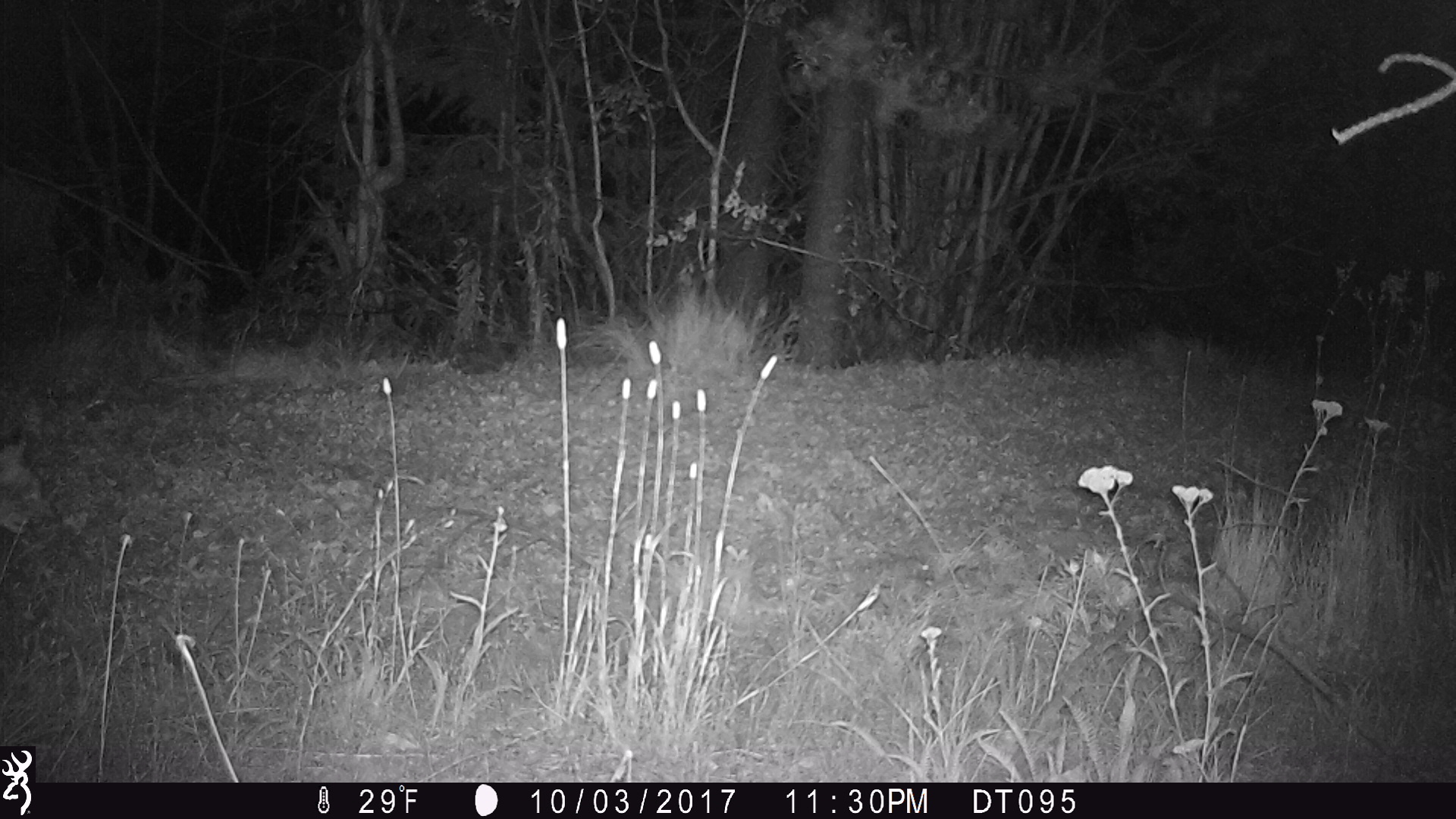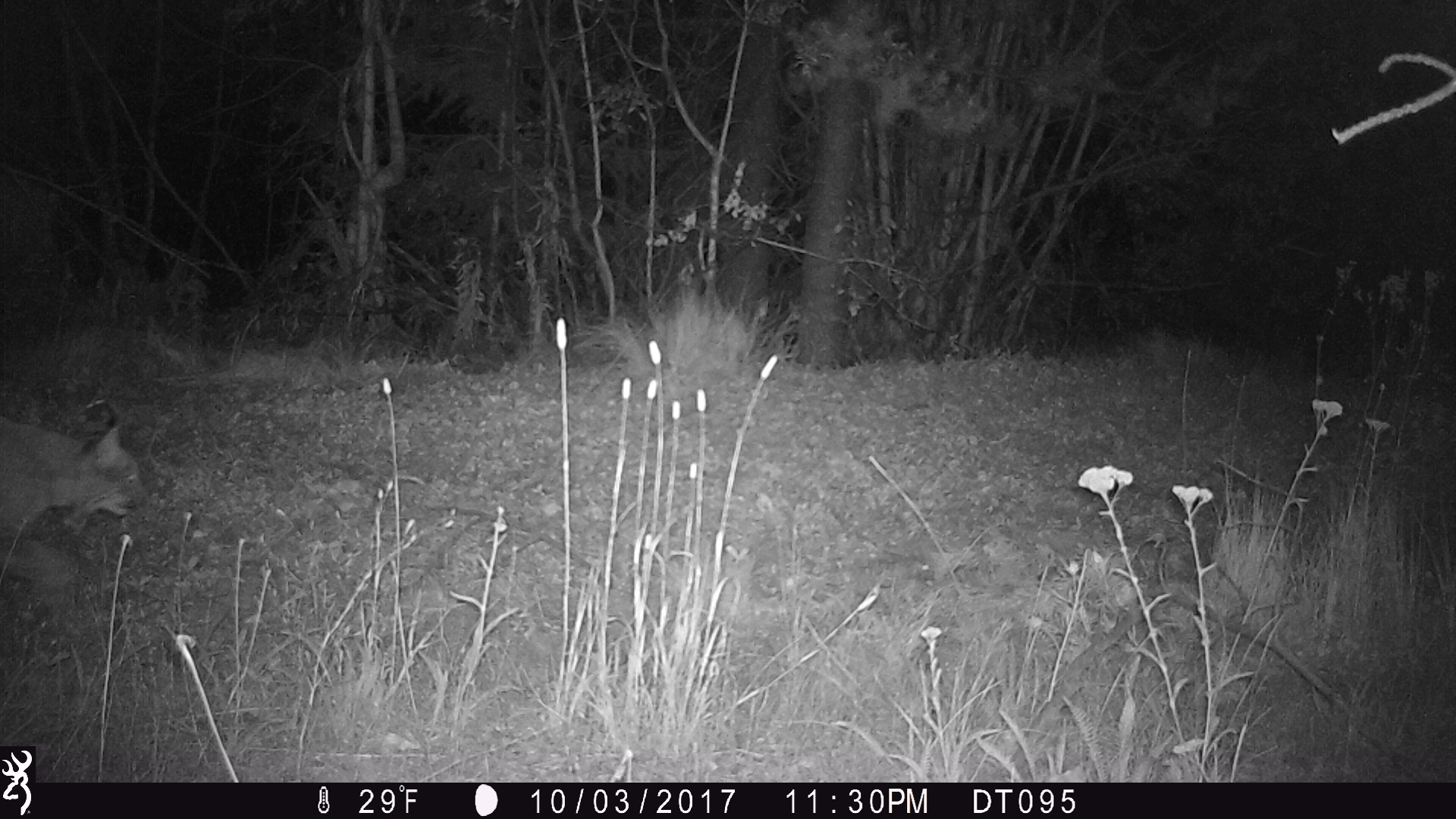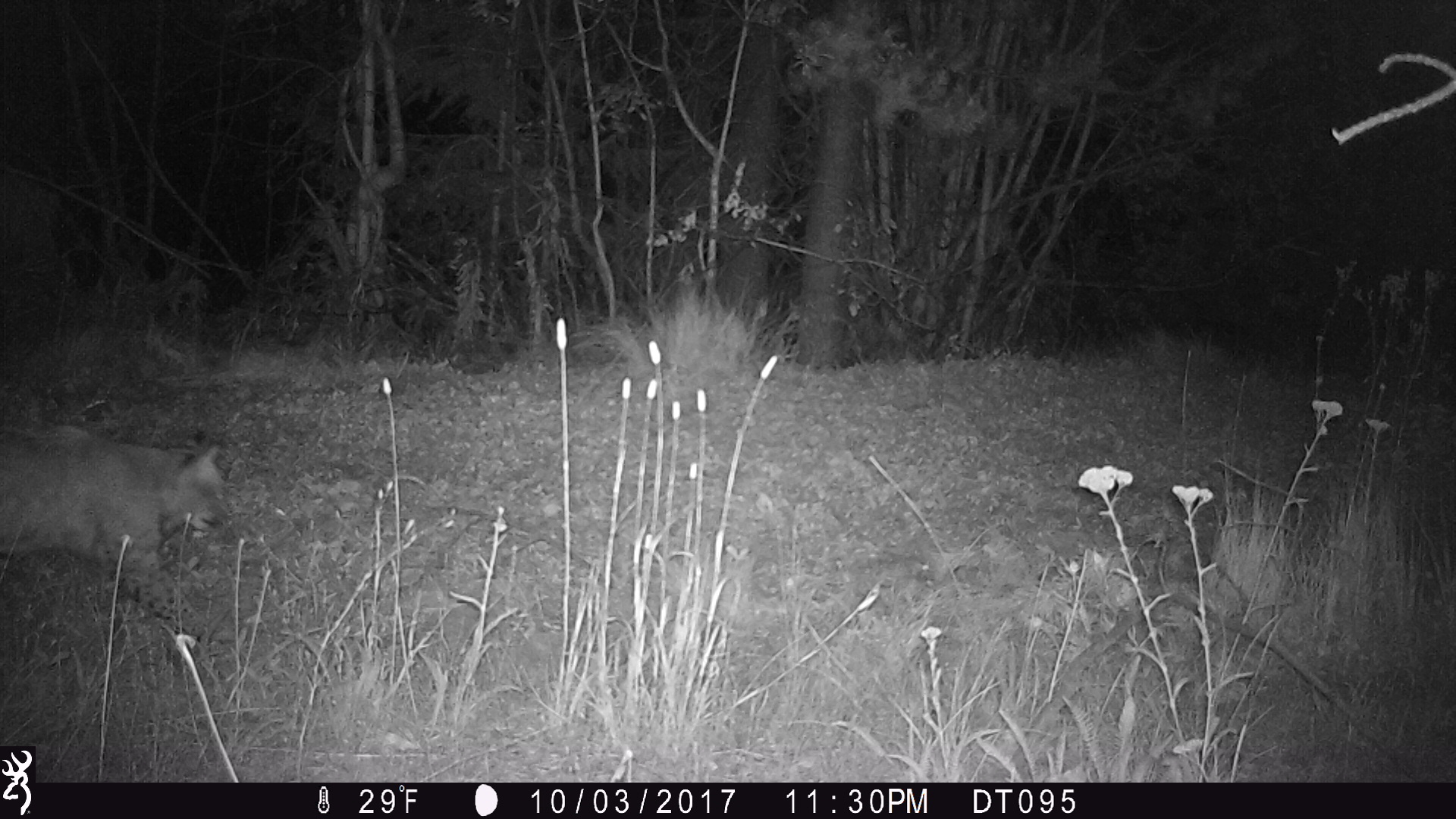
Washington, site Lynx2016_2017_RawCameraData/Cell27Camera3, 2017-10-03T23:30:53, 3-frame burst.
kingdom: Animalia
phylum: Chordata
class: Mammalia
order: Carnivora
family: Felidae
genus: Lynx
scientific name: Lynx rufus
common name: bobcat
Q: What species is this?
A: Lynx rufus (bobcat).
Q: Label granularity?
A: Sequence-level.